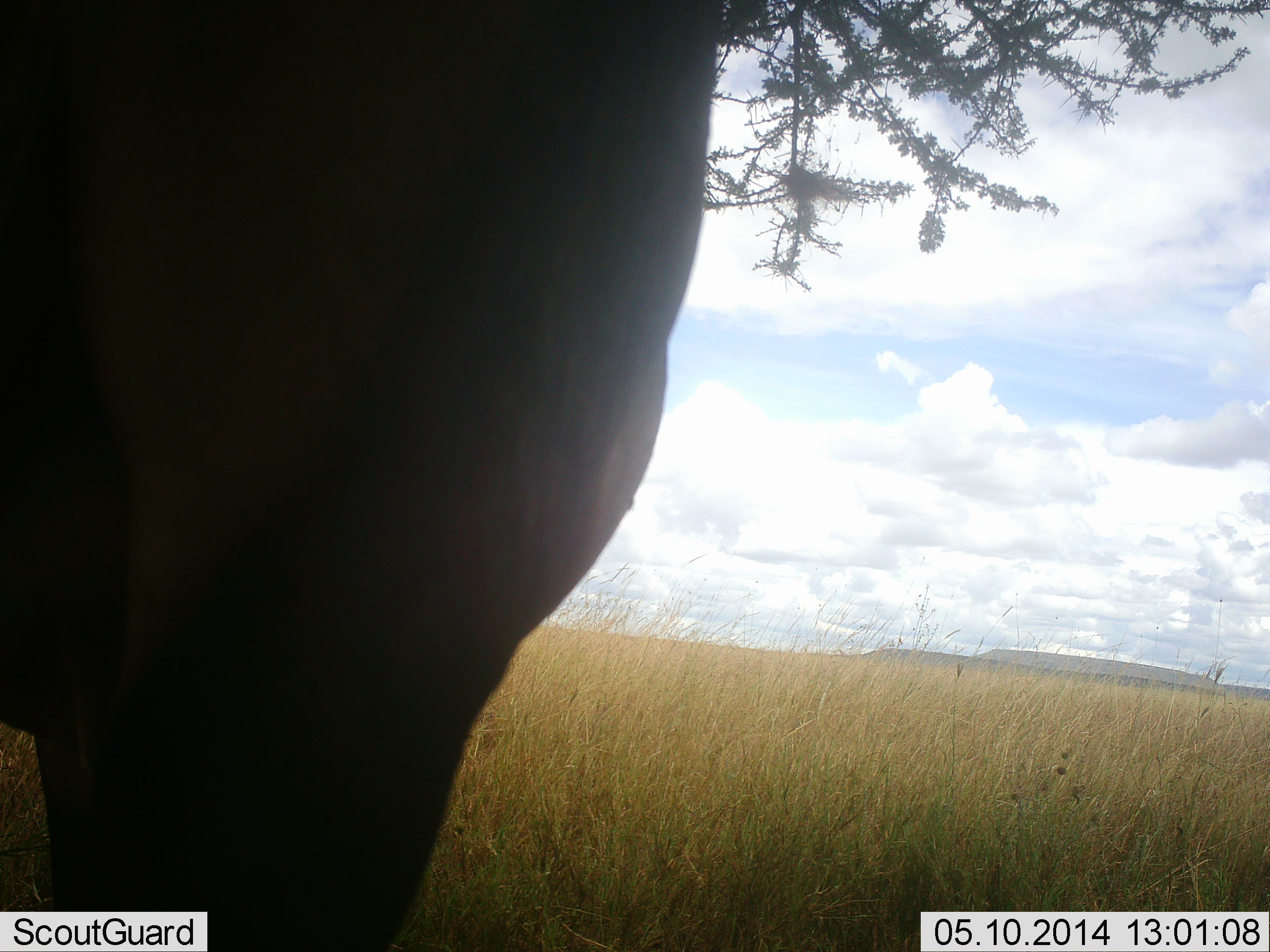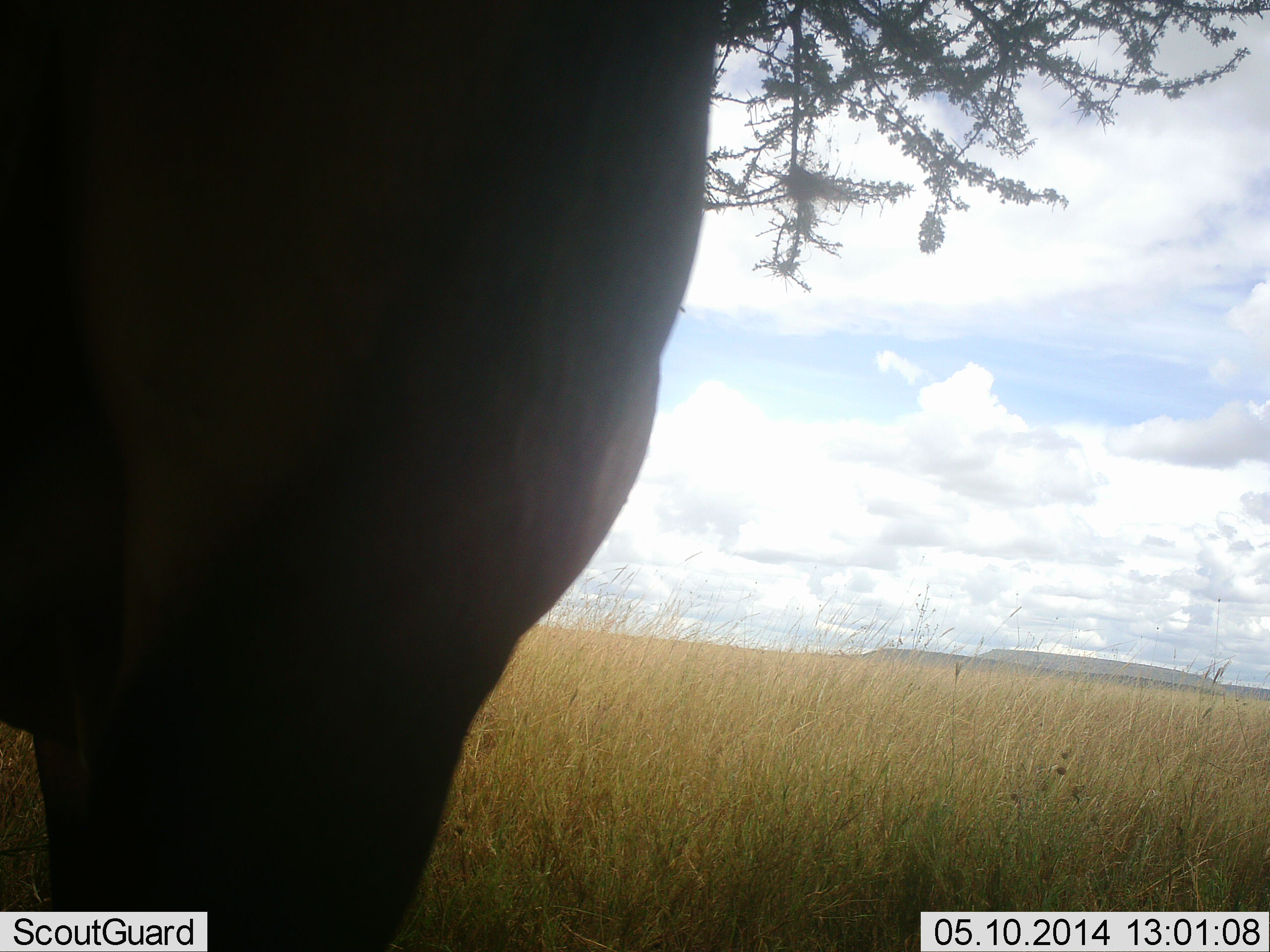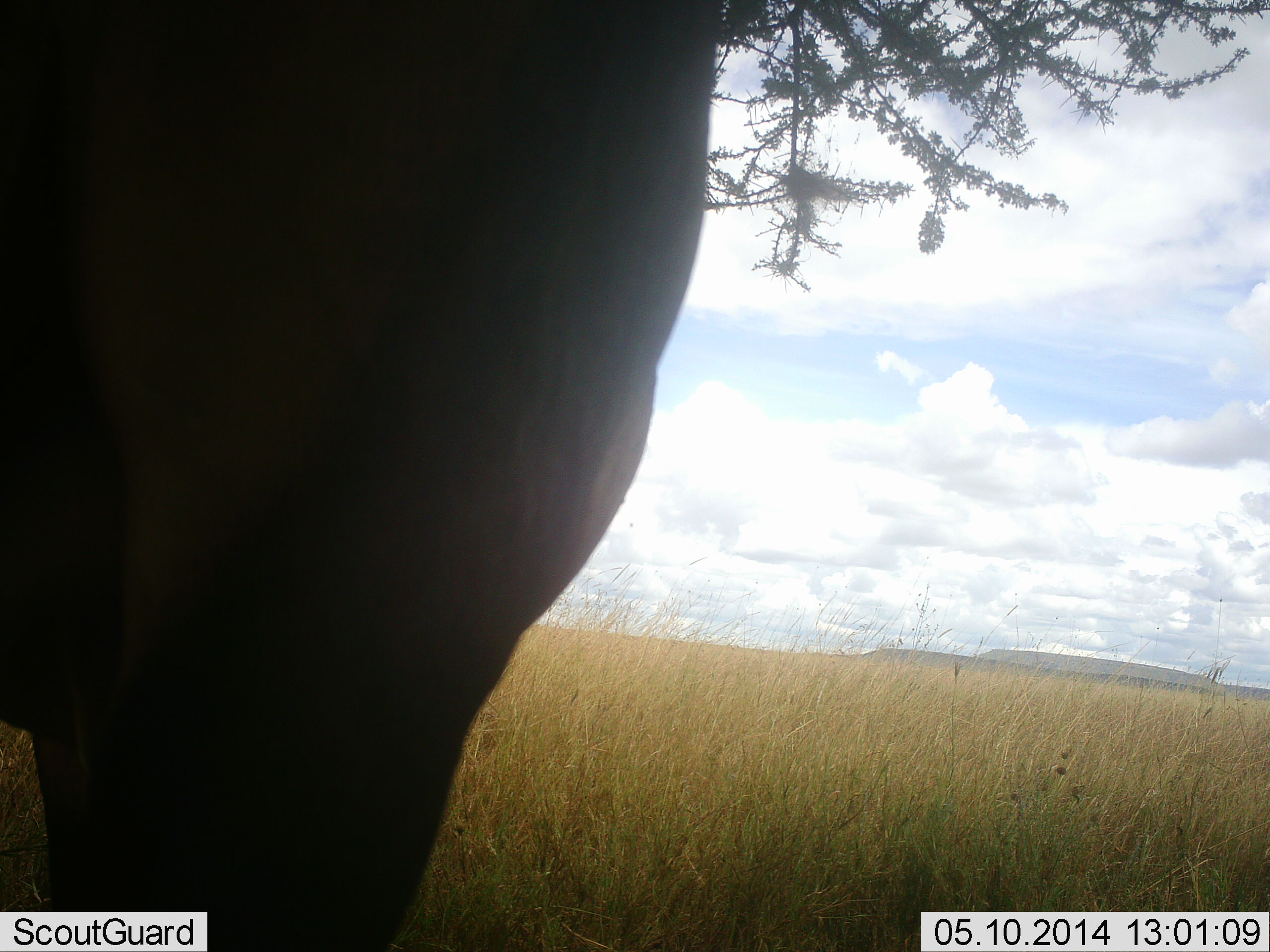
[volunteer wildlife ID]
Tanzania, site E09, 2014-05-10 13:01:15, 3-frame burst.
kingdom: Animalia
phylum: Chordata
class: Mammalia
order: Artiodactyla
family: Bovidae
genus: Connochaetes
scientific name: Connochaetes taurinus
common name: blue wildebeest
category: wildebeest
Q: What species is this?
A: Wildebeest (blue wildebeest) (Connochaetes taurinus).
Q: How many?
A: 1.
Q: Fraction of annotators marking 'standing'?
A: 100%.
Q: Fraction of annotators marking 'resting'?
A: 0%.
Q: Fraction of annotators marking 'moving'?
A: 0%.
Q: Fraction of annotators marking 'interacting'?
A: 0%.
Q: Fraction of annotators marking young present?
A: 0%.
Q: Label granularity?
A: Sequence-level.